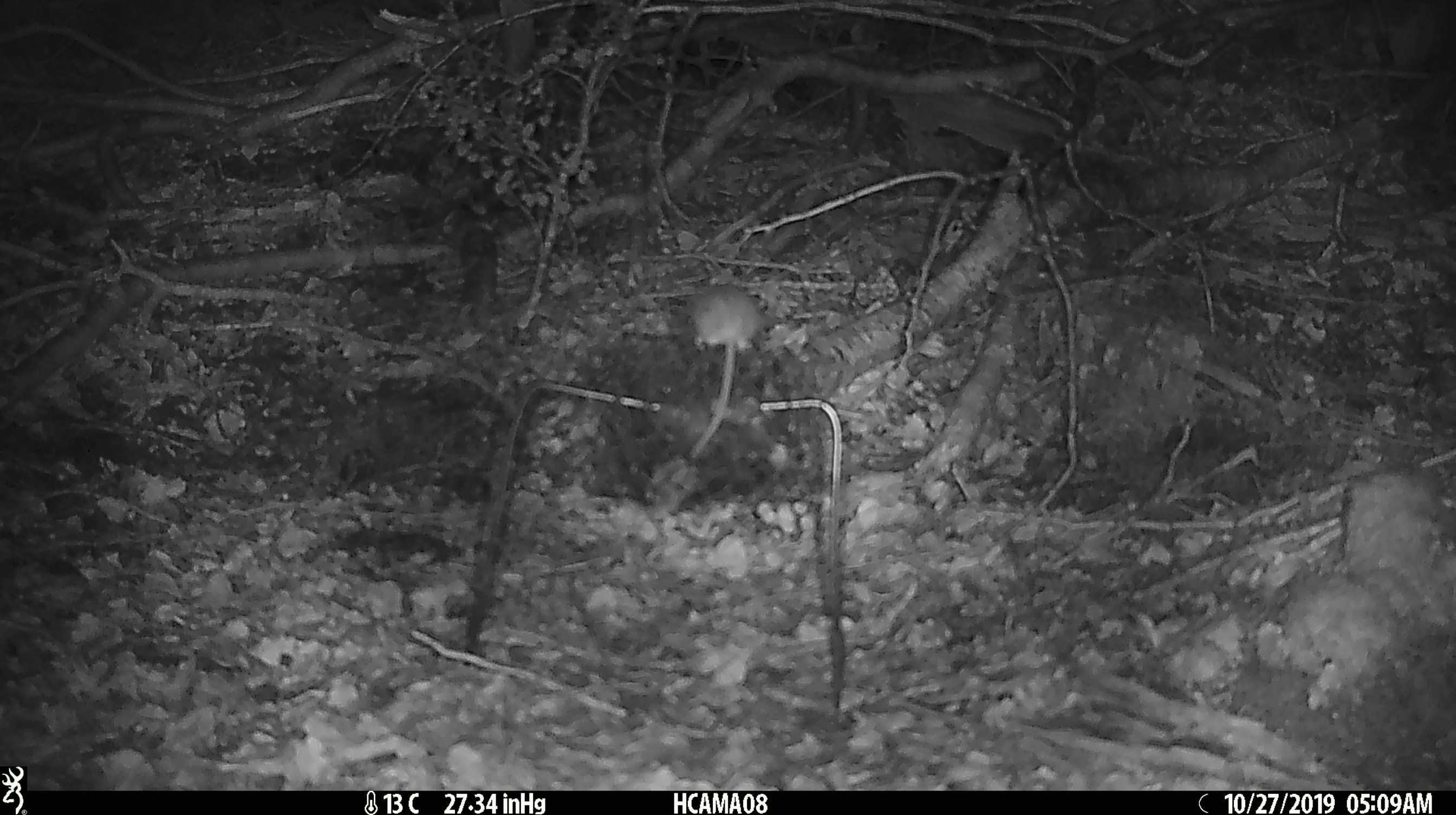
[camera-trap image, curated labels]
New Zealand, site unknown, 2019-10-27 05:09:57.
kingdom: Animalia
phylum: Chordata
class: Mammalia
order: Rodentia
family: Muridae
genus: Mus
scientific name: Mus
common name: mouse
Mouse (Mus).